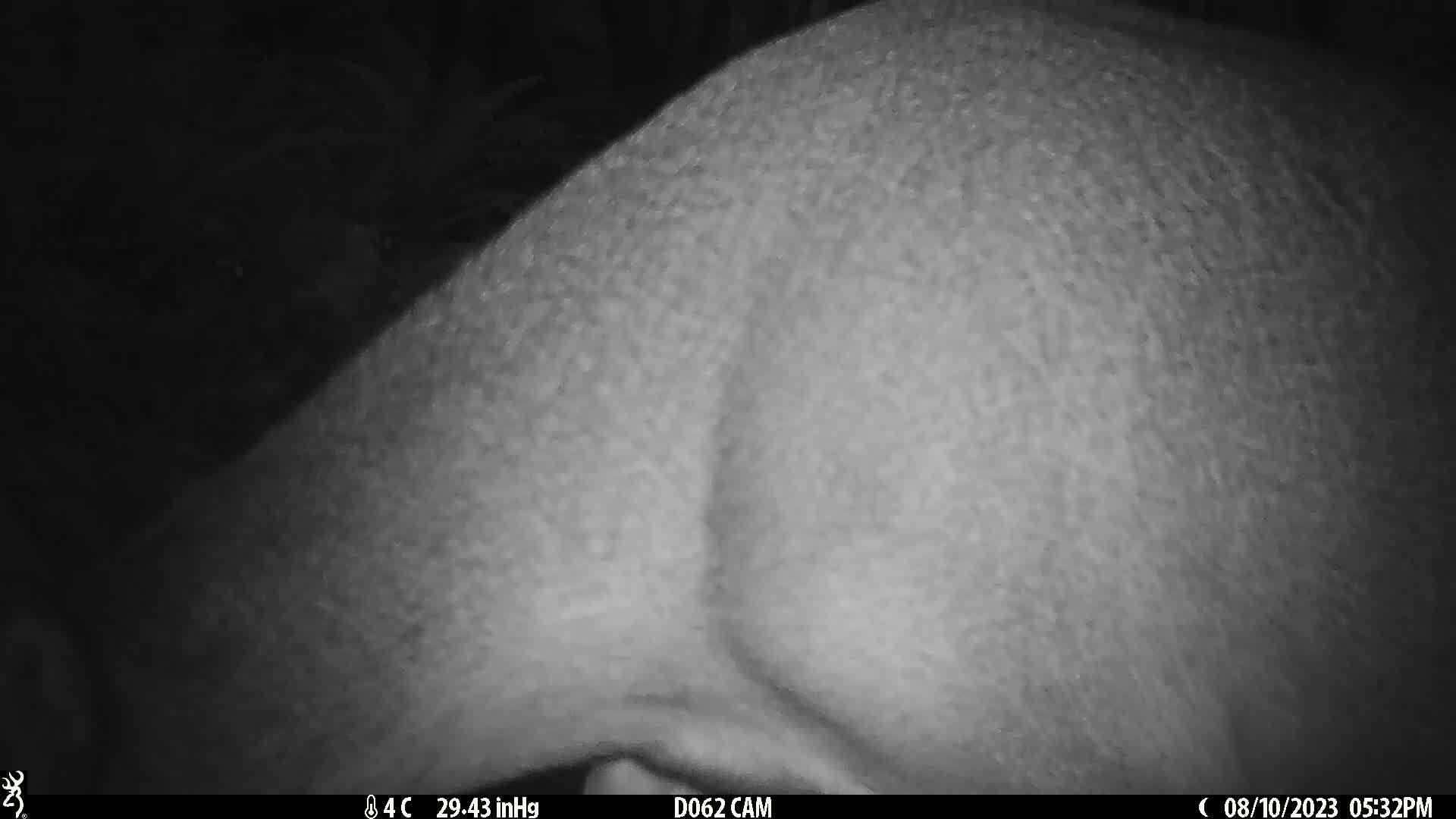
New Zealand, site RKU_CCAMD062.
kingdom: Animalia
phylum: Chordata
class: Mammalia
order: Artiodactyla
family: Cervidae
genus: Odocoileus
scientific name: Odocoileus virginianus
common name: white-tailed deer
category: white tailed deer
White tailed deer (white-tailed deer) (Odocoileus virginianus).